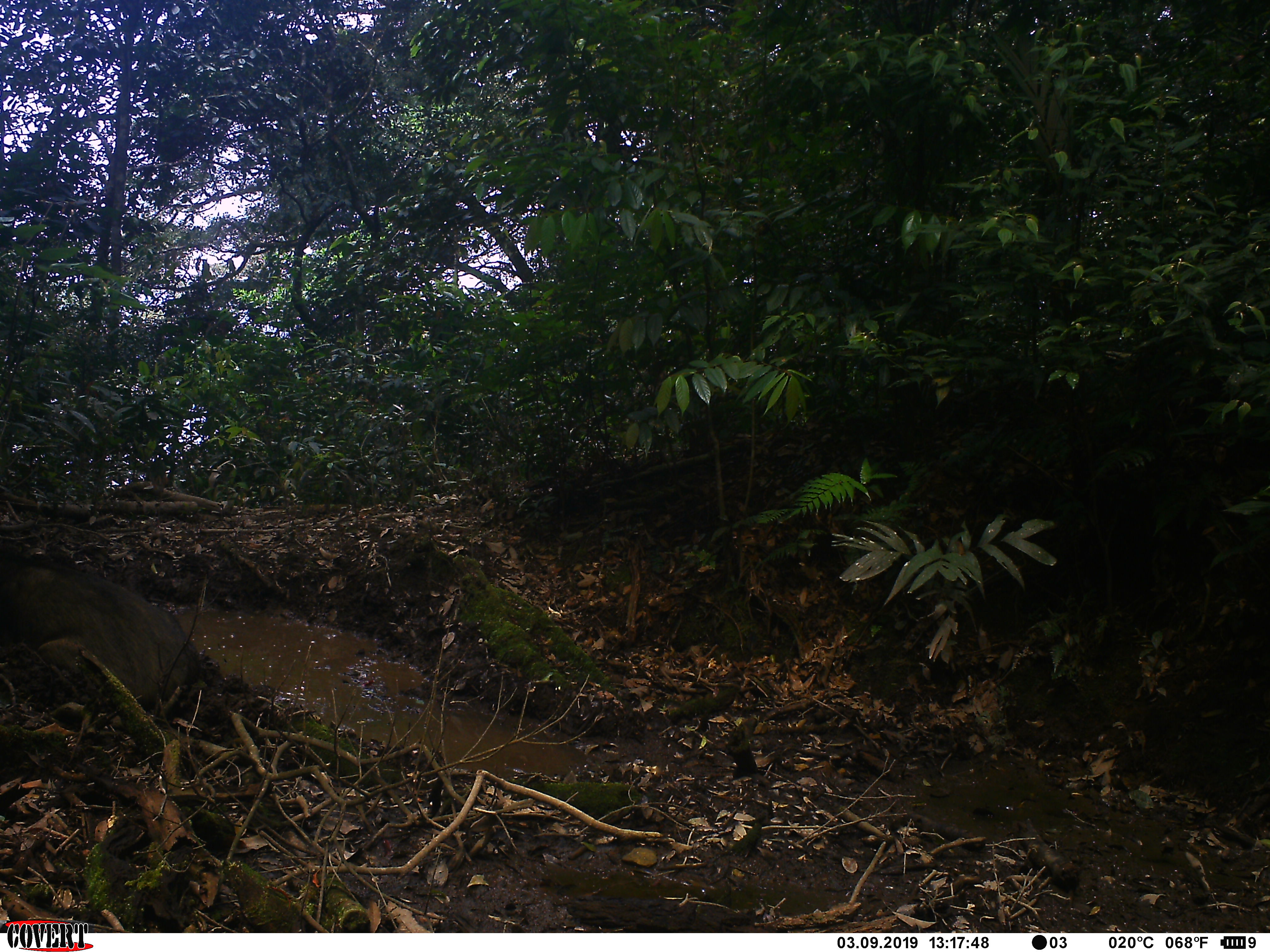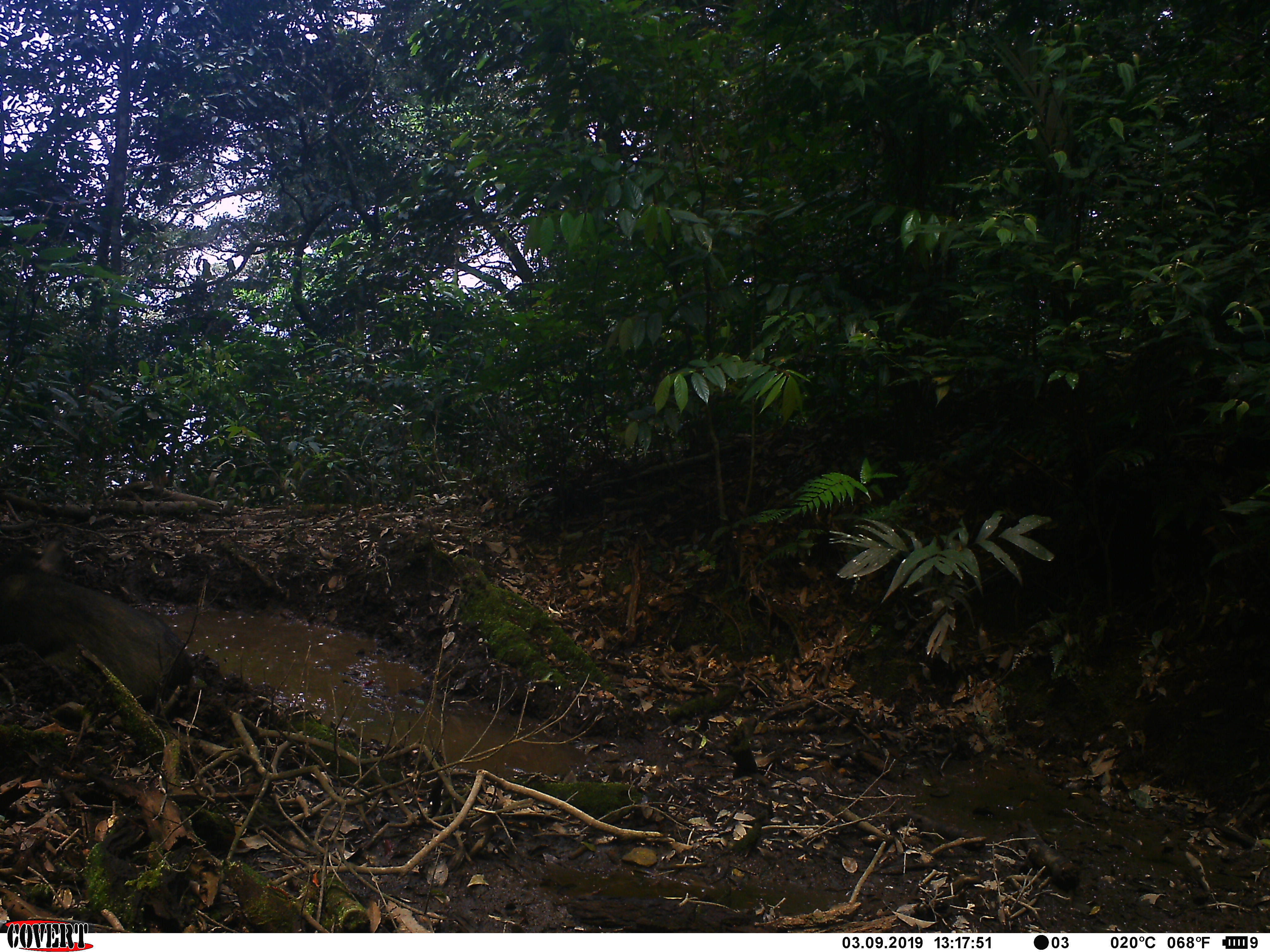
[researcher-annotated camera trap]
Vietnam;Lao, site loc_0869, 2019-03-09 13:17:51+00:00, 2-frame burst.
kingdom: Animalia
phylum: Chordata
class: Mammalia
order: Artiodactyla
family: Suidae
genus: Sus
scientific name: Sus scrofa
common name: eurasian wild pig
Eurasian wild pig (Sus scrofa). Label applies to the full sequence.